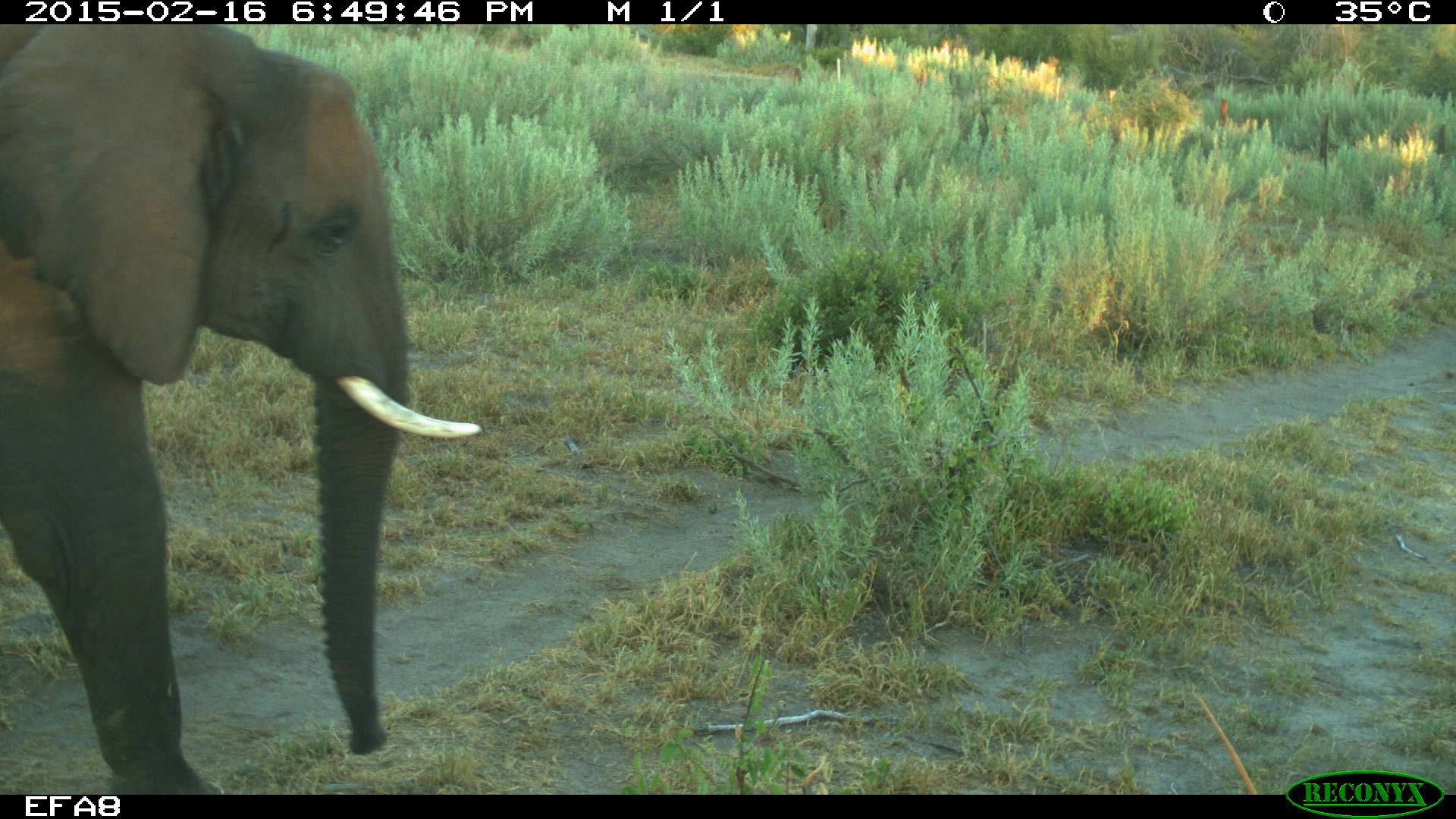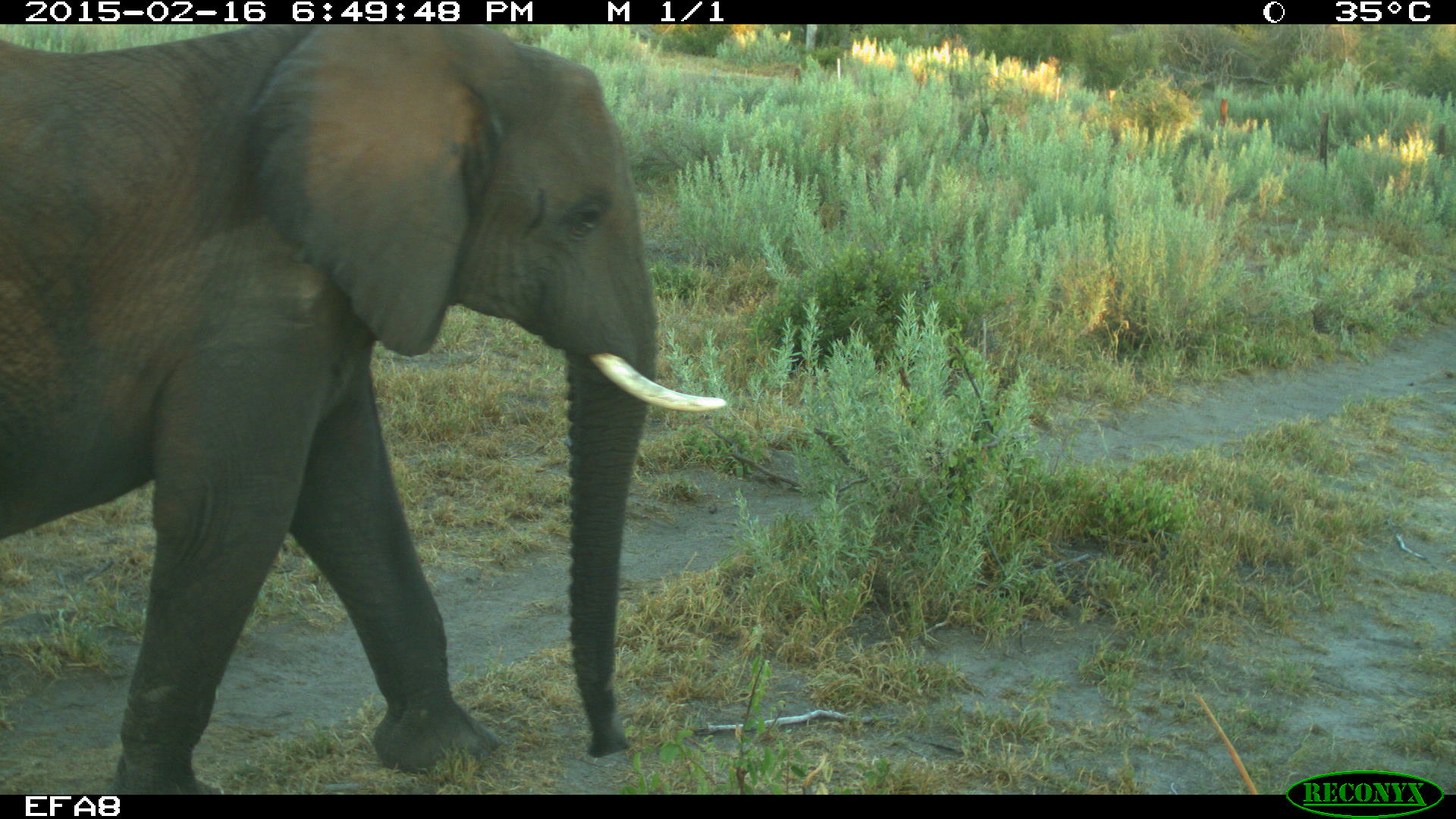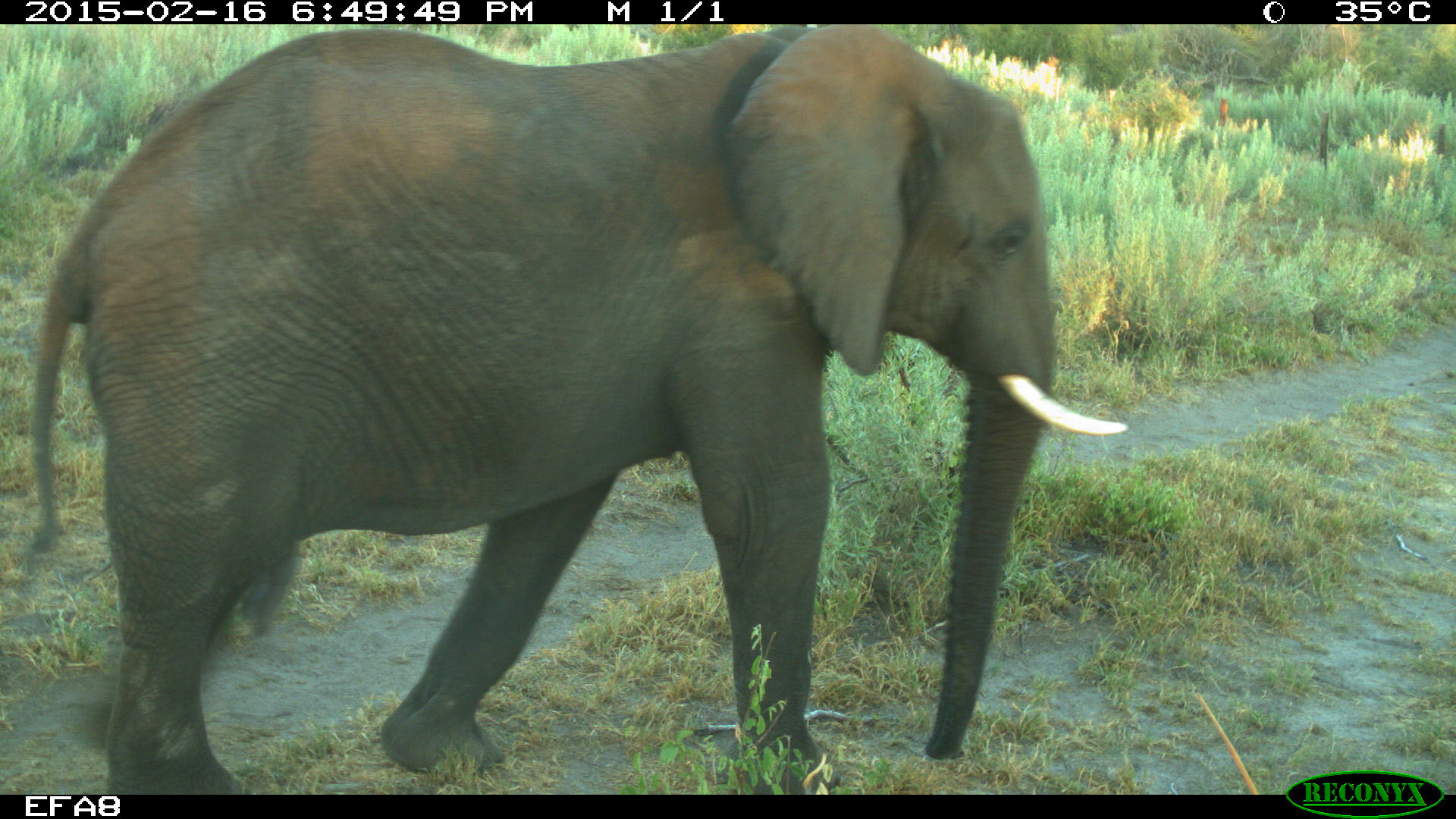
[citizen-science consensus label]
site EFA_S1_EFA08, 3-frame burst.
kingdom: Animalia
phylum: Chordata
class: Mammalia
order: Proboscidea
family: Elephantidae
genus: Loxodonta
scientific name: Loxodonta africana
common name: african bush elephant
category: elephant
Elephant (african bush elephant) (Loxodonta africana), count 1. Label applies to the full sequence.